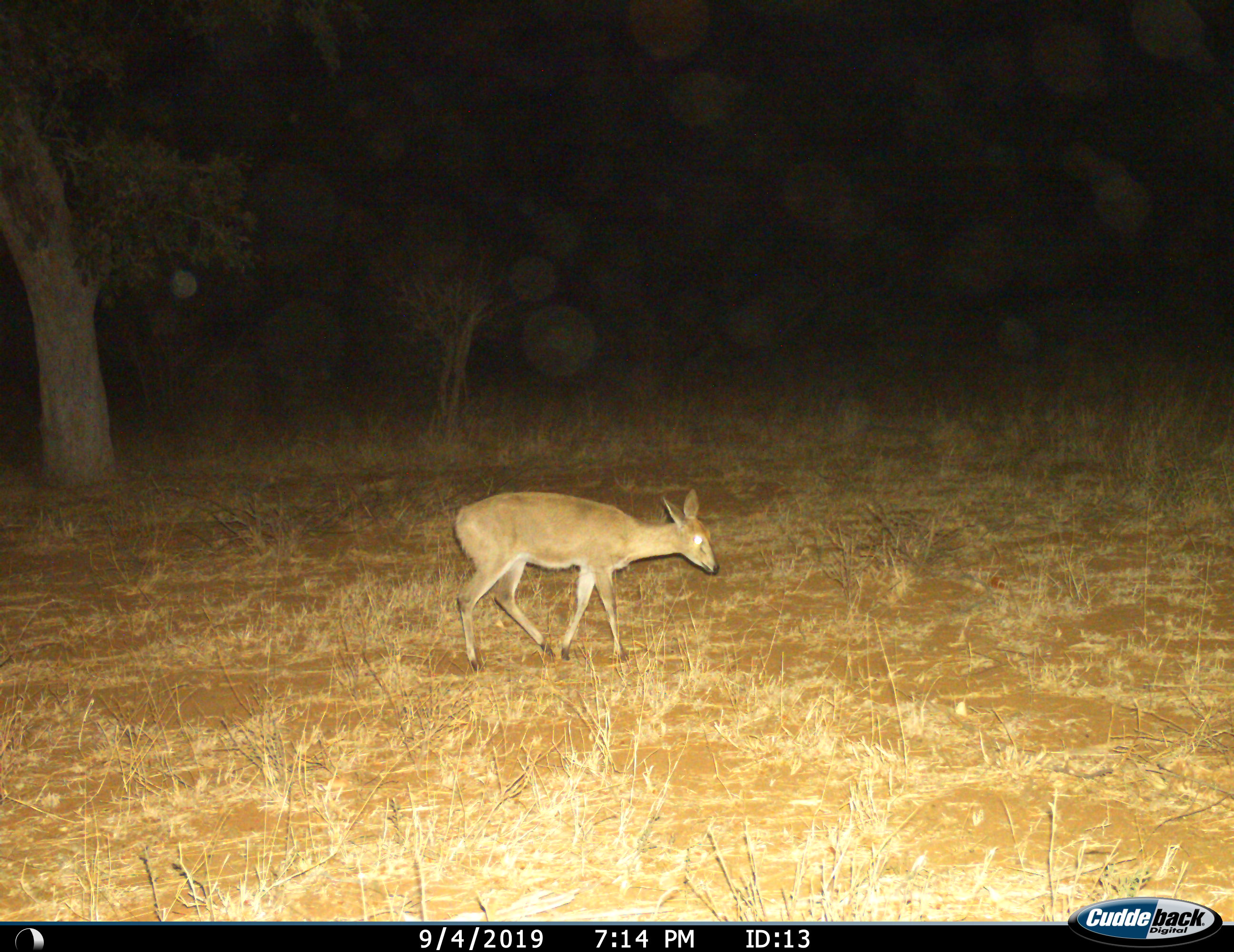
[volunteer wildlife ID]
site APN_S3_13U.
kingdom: Animalia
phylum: Chordata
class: Mammalia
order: Artiodactyla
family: Bovidae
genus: Sylvicapra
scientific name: Sylvicapra grimmia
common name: common duiker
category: duikercommongrey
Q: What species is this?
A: Duikercommongrey (common duiker) (Sylvicapra grimmia).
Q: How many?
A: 1.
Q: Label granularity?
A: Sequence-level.